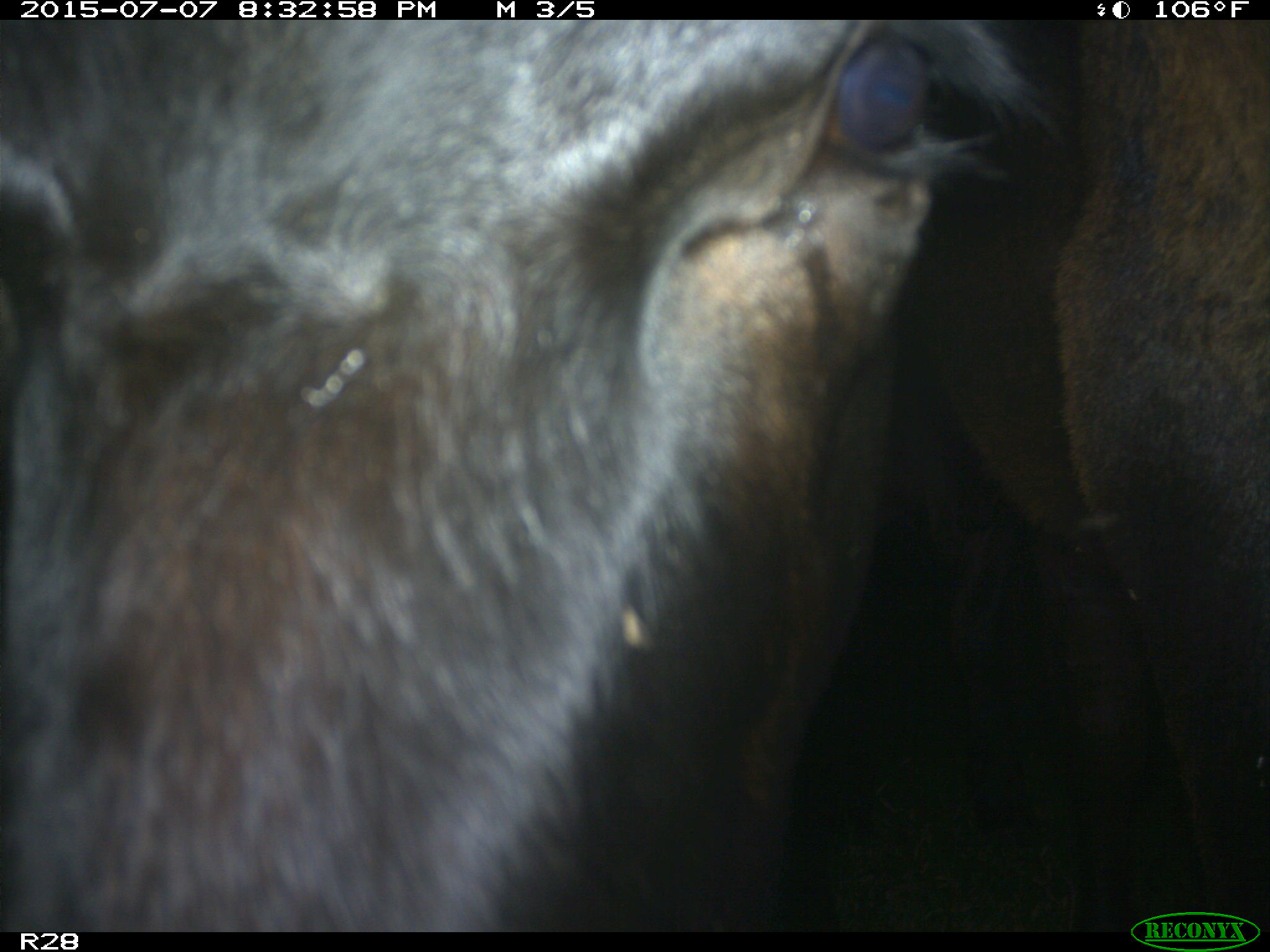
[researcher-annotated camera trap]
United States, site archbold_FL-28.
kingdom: Animalia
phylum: Chordata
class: Mammalia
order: Artiodactyla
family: Bovidae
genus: Bos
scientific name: Bos taurus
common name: domestic cow